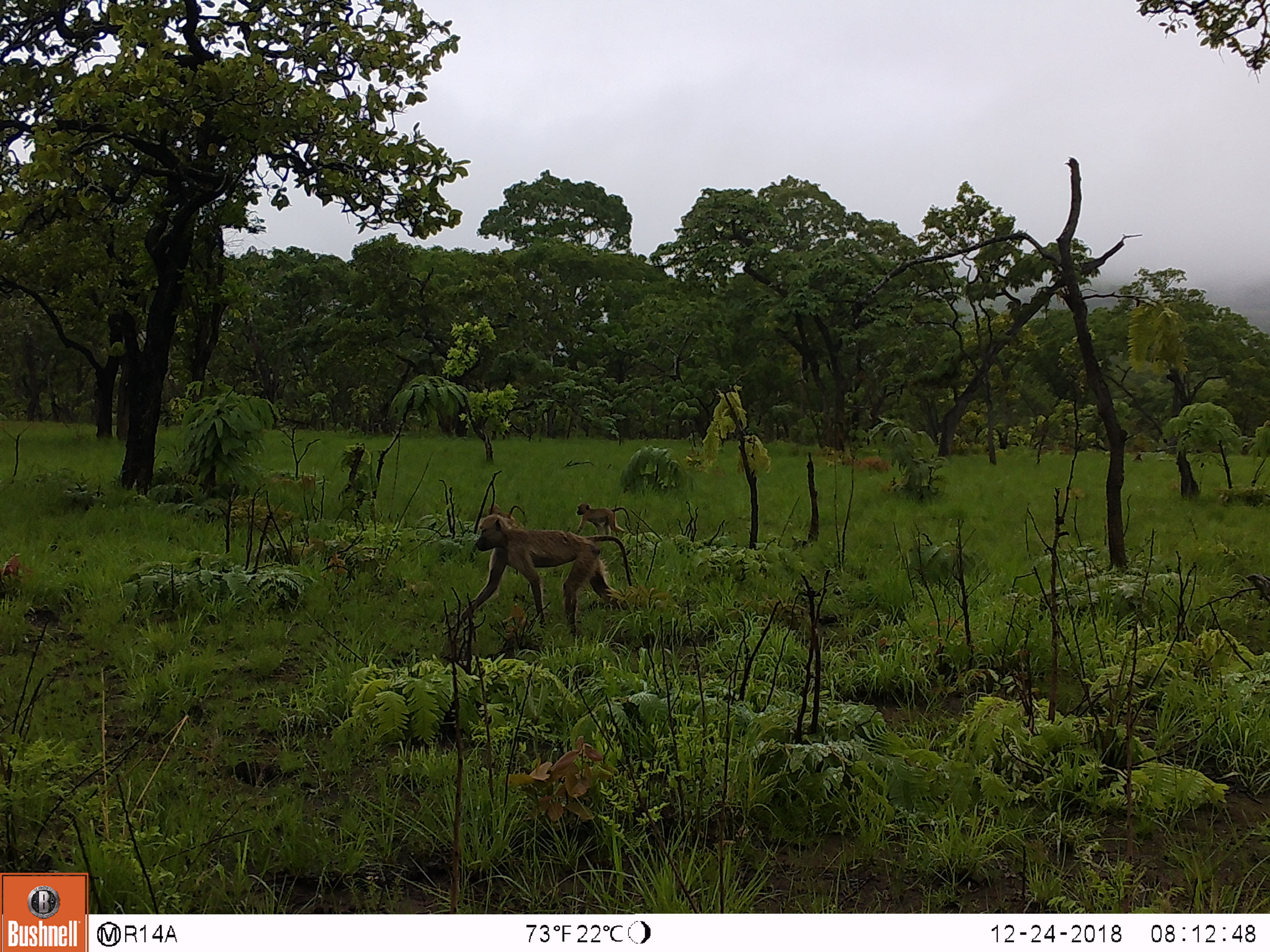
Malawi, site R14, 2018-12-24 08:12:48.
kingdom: Animalia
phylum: Chordata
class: Mammalia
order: Primates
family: Cercopithecidae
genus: Papio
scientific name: Papio cynocephalus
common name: yellow baboon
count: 2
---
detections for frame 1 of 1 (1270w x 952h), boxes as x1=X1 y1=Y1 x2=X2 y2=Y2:
yellow baboon: x1=457 y1=513 x2=636 y2=635; x1=568 y1=498 x2=636 y2=535